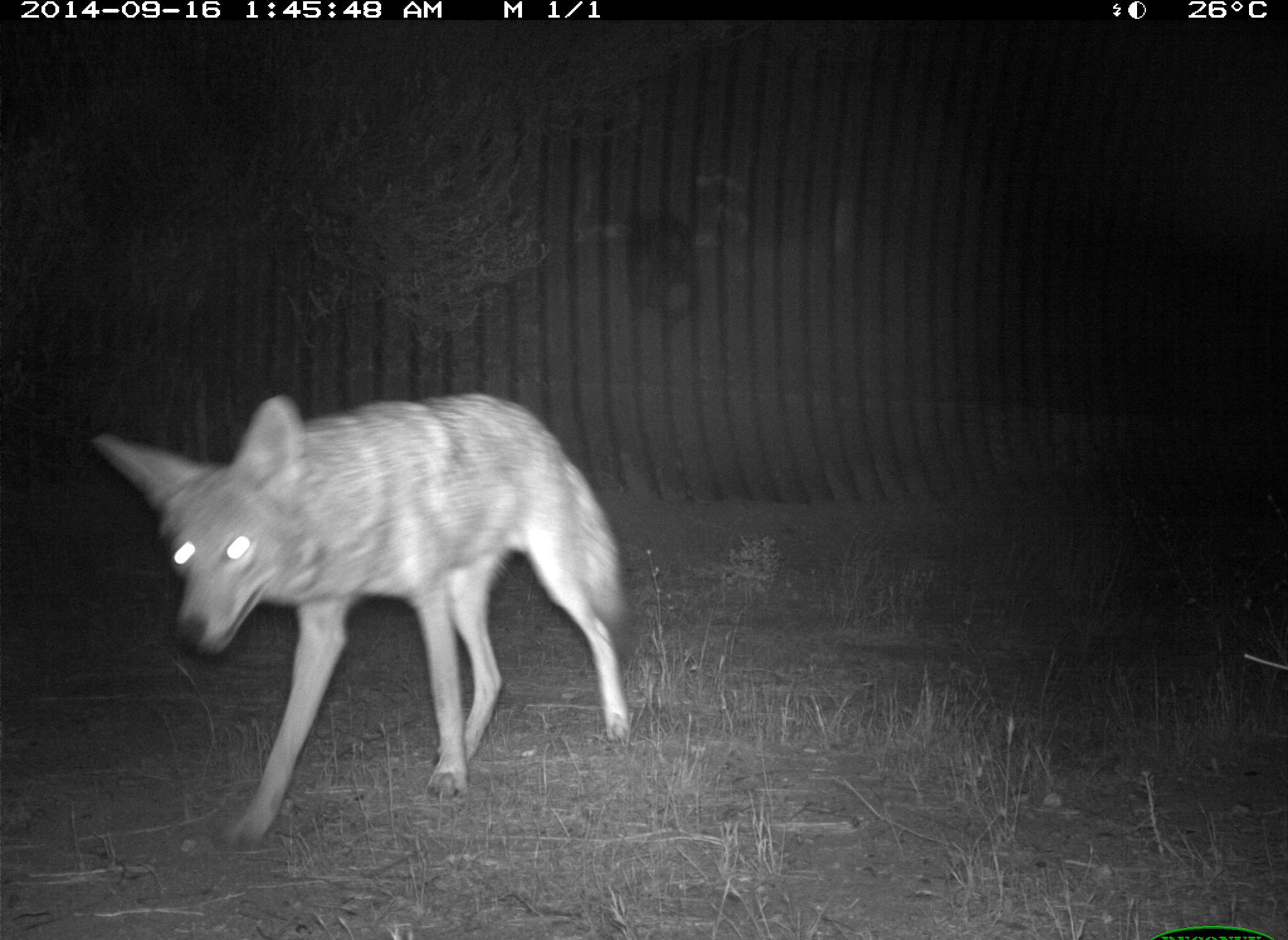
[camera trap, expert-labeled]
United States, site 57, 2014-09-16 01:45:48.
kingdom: Animalia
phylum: Chordata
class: Mammalia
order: Carnivora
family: Canidae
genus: Canis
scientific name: Canis latrans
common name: coyote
Coyote (Canis latrans).